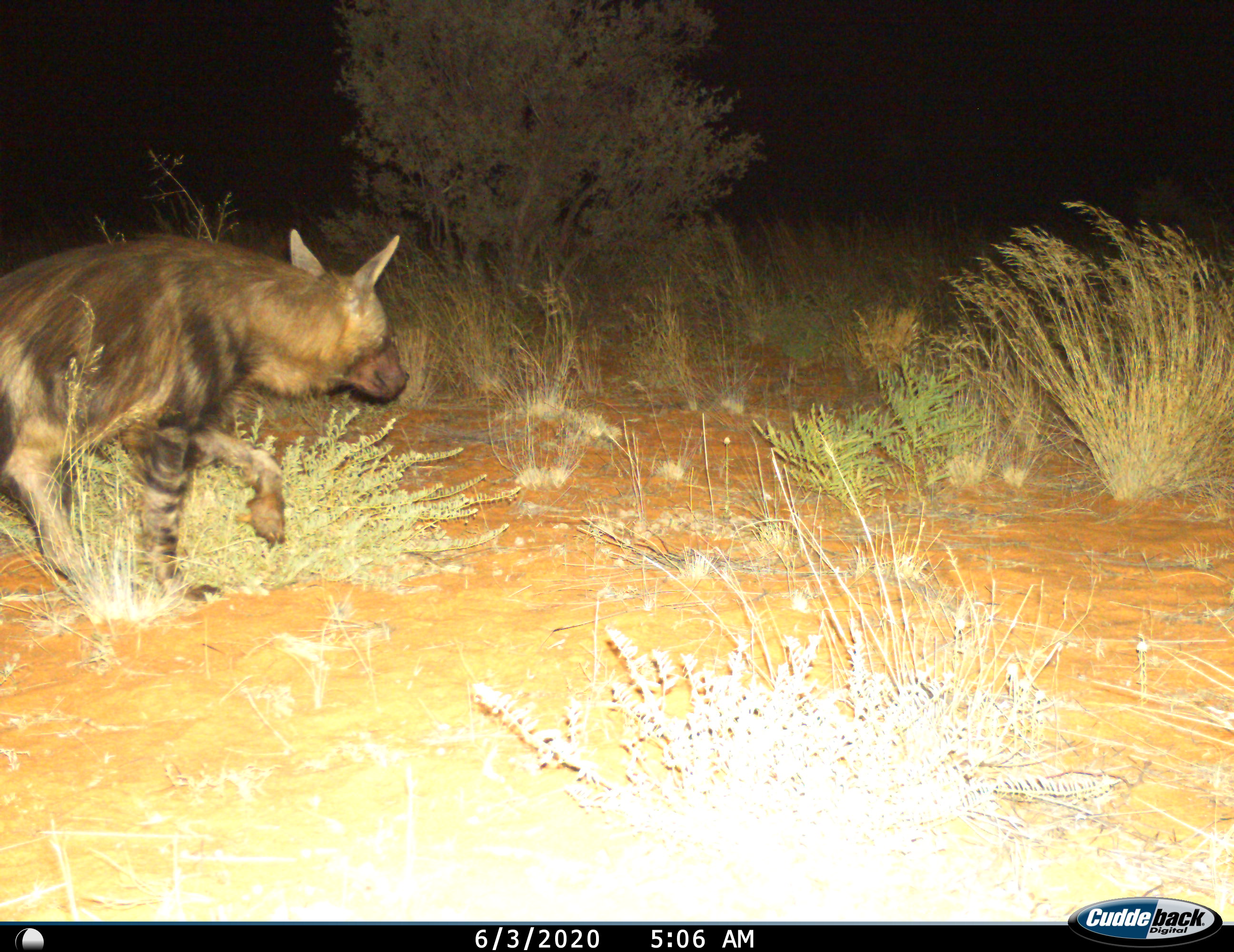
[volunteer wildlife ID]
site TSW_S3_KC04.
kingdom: Animalia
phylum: Chordata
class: Mammalia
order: Carnivora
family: Hyaenidae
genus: Parahyaena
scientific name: Parahyaena brunnea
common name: brown hyena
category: hyenabrown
Hyenabrown (brown hyena) (Parahyaena brunnea), count 1. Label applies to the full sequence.